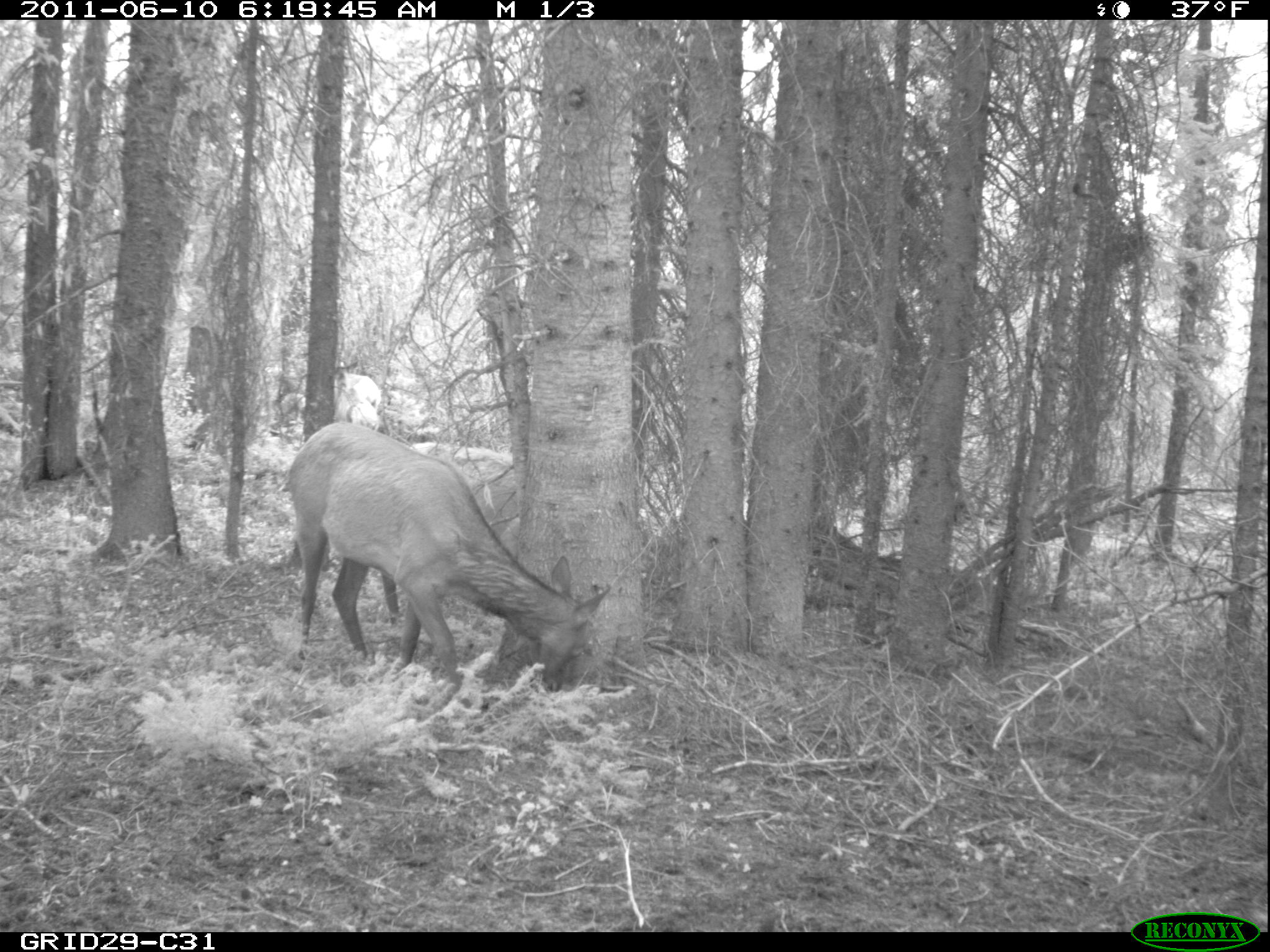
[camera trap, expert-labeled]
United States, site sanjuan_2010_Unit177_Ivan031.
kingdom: Animalia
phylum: Chordata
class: Mammalia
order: Artiodactyla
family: Cervidae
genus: Cervus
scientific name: Cervus elaphus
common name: red deer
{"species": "Cervus elaphus (red deer)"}